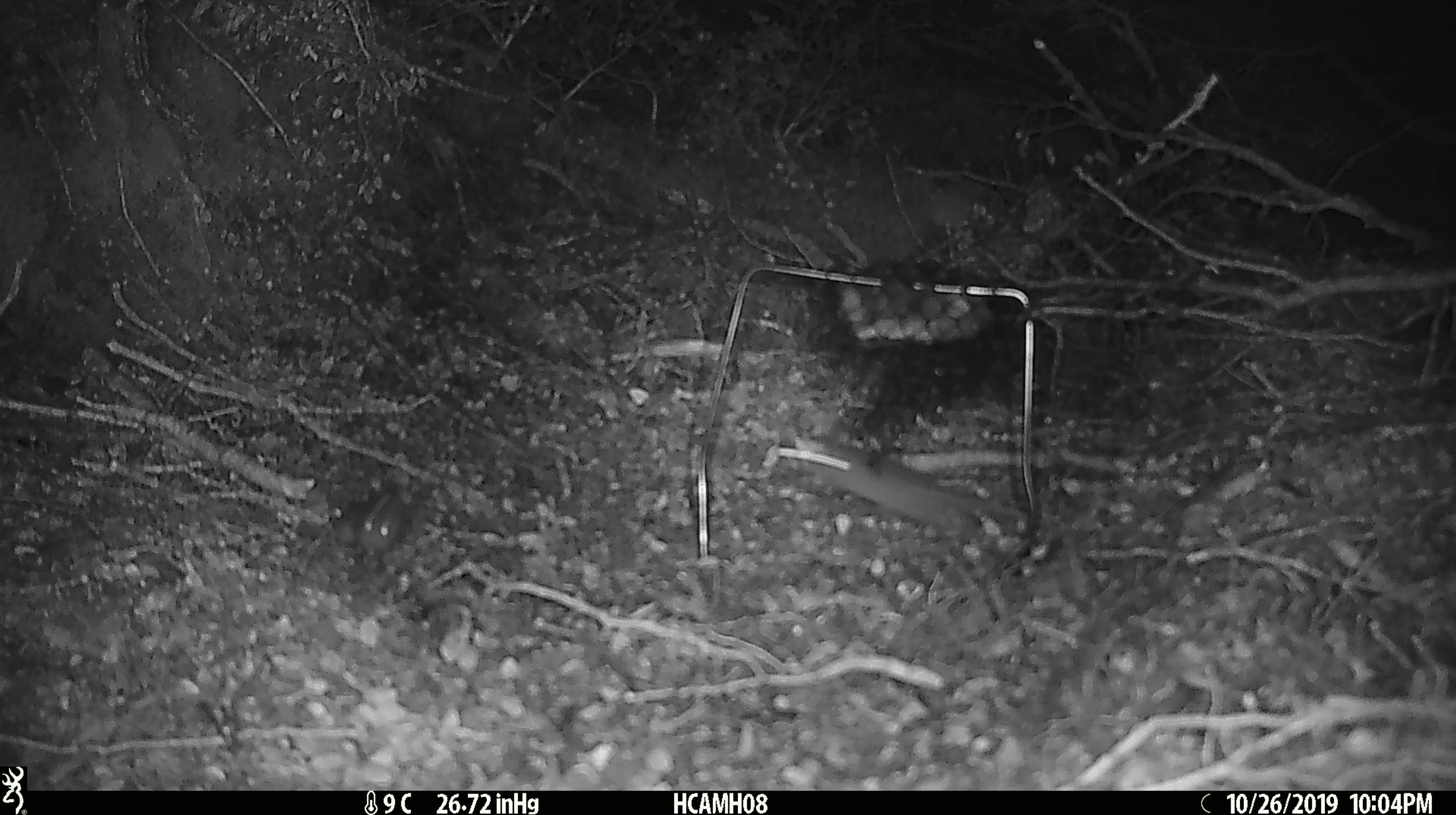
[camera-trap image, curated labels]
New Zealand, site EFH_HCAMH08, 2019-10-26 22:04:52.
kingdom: Animalia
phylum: Chordata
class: Mammalia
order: Rodentia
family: Muridae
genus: Mus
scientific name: Mus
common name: mouse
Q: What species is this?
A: Mouse (Mus).